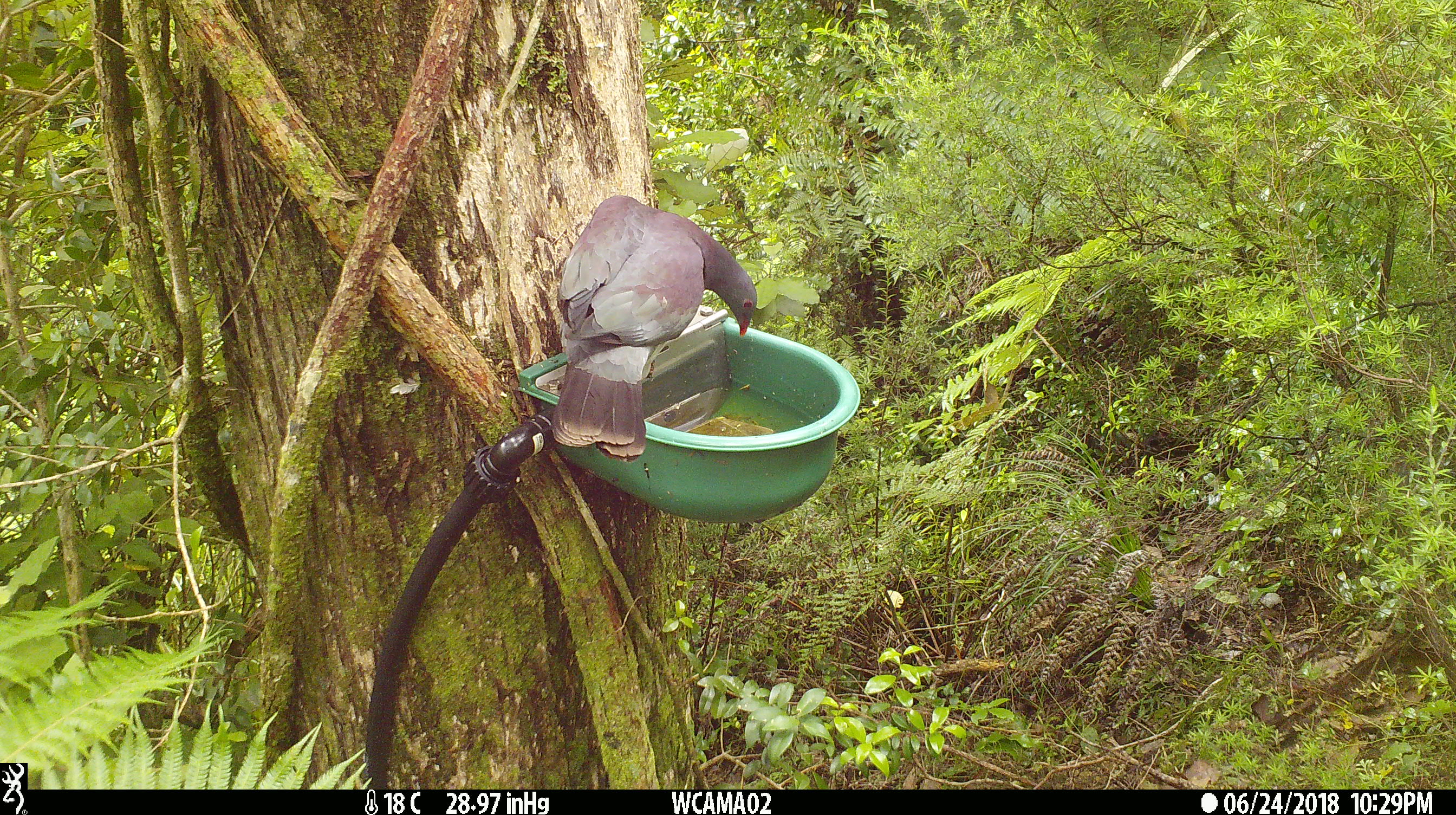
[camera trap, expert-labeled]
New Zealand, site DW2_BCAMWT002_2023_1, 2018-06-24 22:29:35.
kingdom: Animalia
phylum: Chordata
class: Aves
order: Columbiformes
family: Columbidae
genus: Hemiphaga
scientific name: Hemiphaga novaeseelandiae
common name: new zealand pigeon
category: kereru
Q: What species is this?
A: Kereru (new zealand pigeon) (Hemiphaga novaeseelandiae).